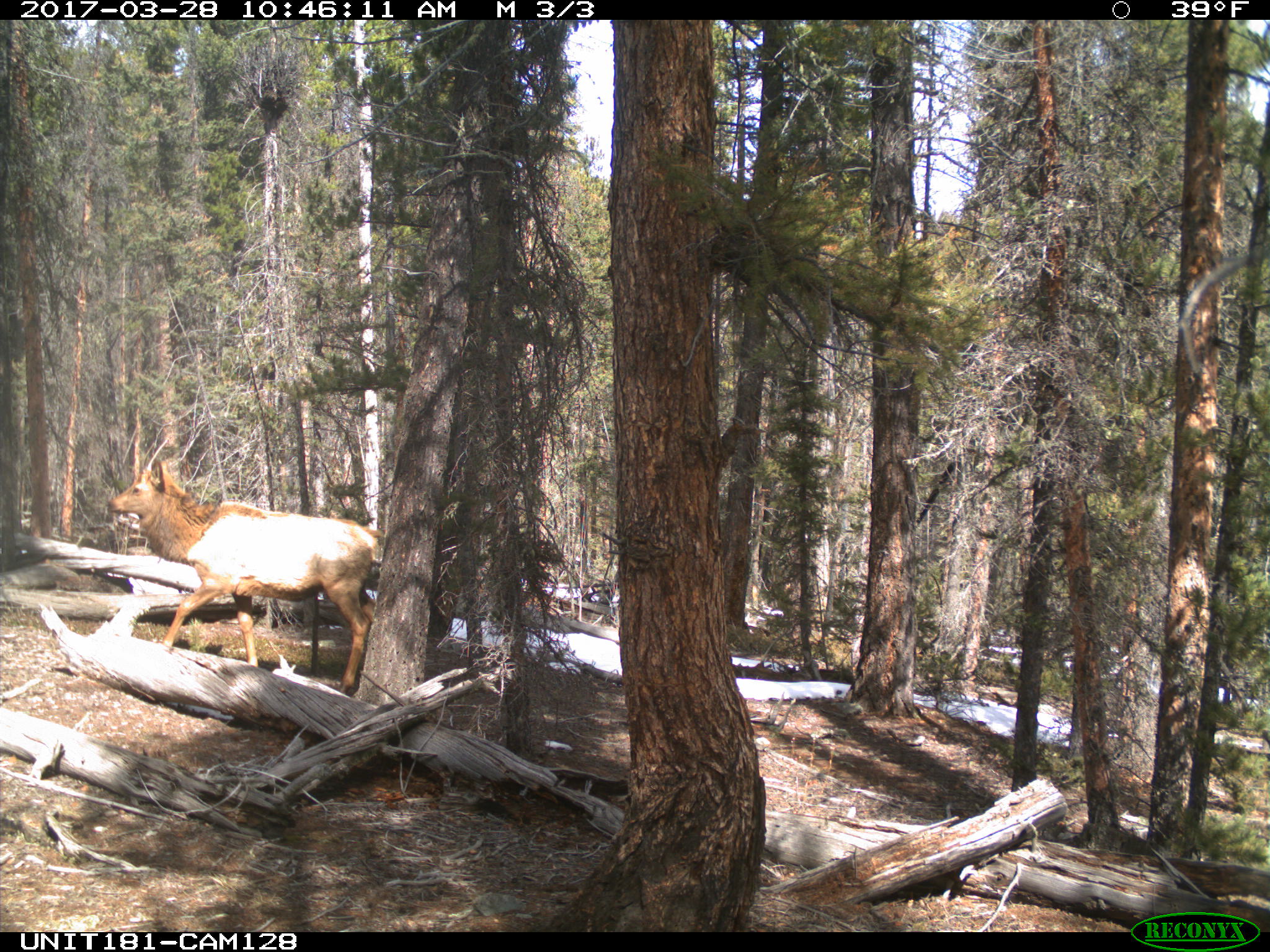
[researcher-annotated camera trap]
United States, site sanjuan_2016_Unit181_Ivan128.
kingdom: Animalia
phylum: Chordata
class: Mammalia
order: Artiodactyla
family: Cervidae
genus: Cervus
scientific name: Cervus elaphus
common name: red deer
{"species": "Cervus elaphus (red deer)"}